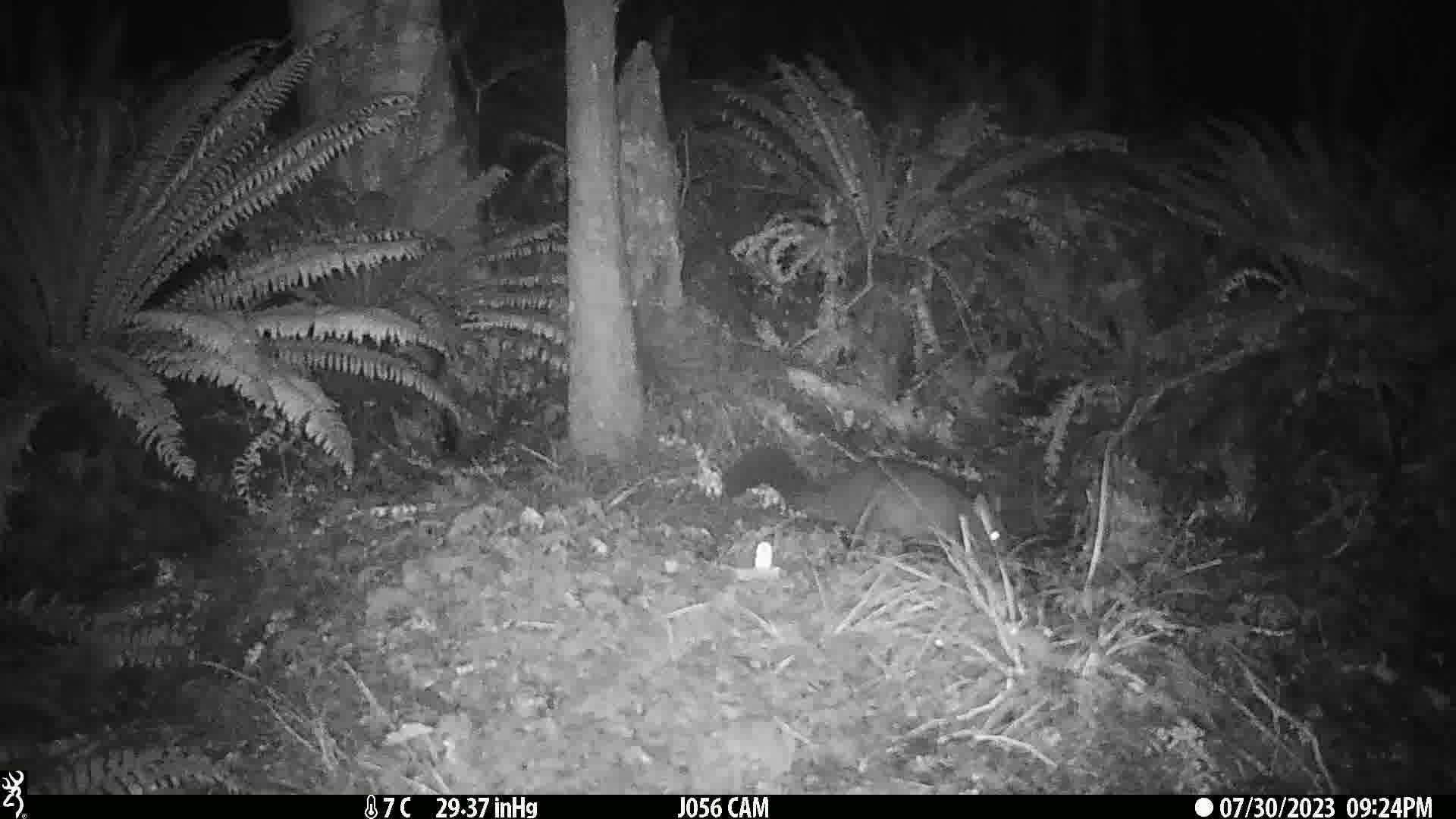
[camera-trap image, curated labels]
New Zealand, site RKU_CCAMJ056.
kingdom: Animalia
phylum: Chordata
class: Mammalia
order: Diprotodontia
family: Phalangeridae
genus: Trichosurus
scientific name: Trichosurus vulpecula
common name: common brushtail possum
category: possum